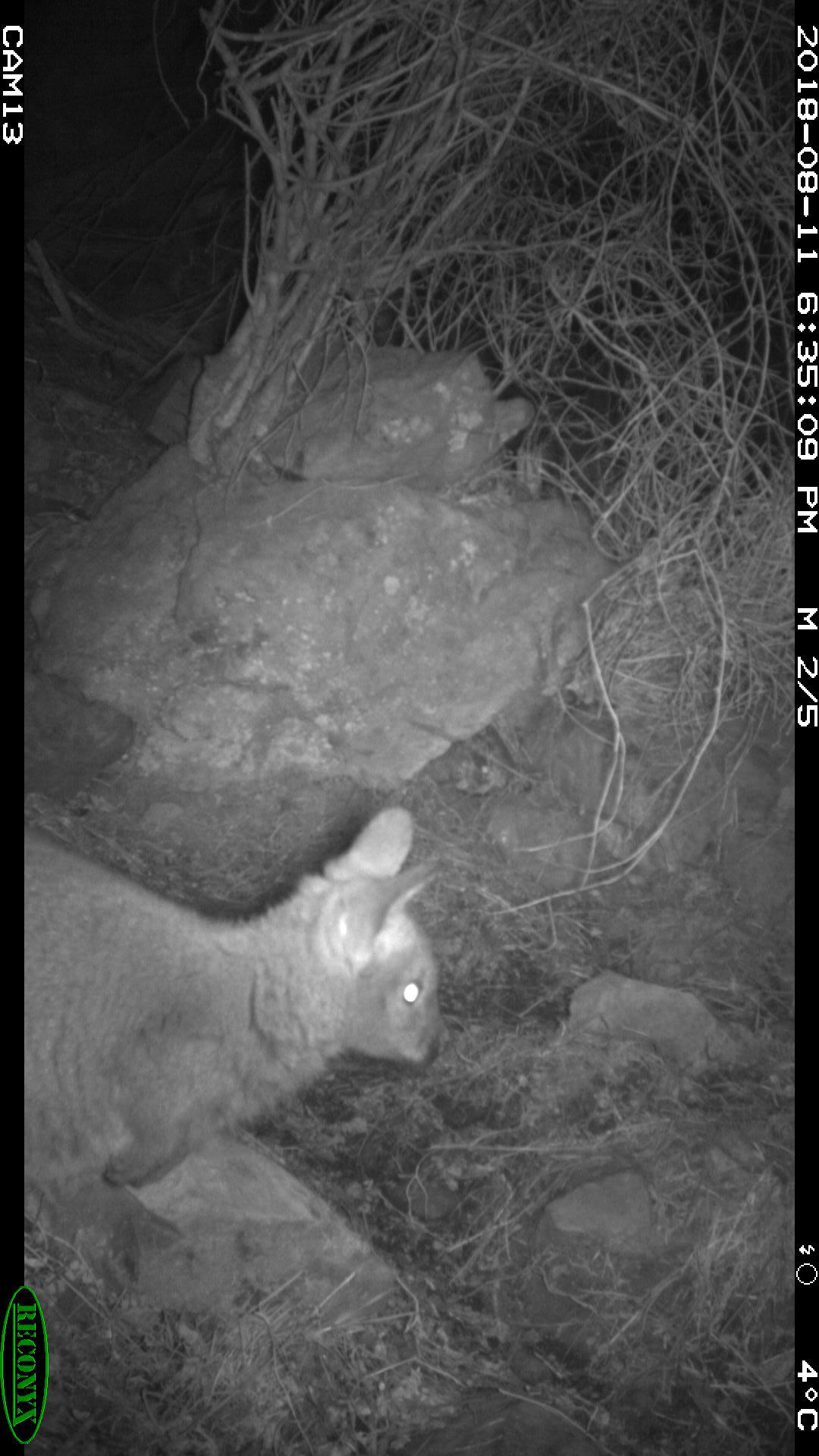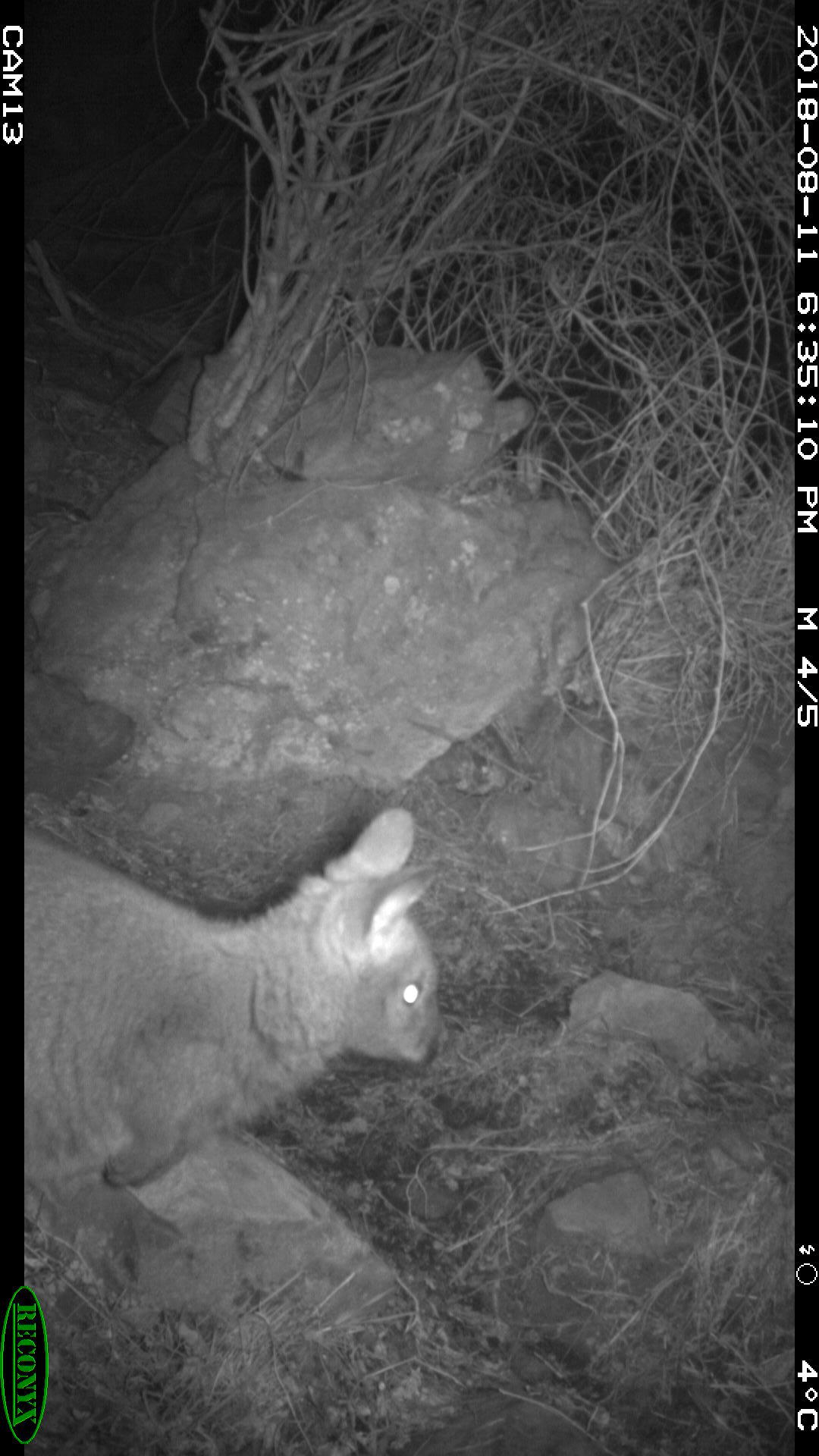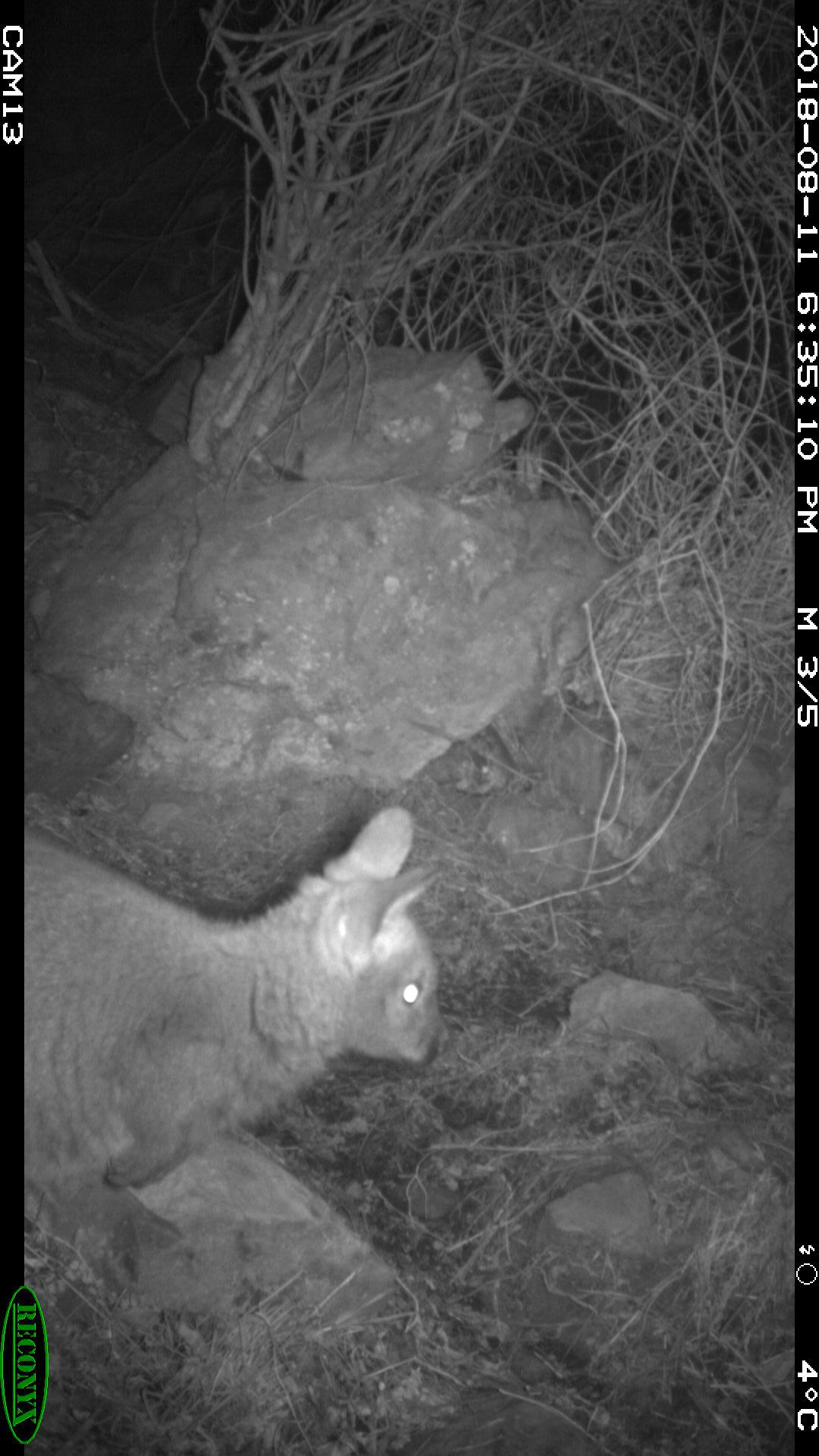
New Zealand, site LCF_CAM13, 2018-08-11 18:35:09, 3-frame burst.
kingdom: Animalia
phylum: Chordata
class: Mammalia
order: Diprotodontia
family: Macropodidae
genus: Notamacropus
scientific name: Notamacropus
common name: wallaby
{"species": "wallaby (Notamacropus)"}